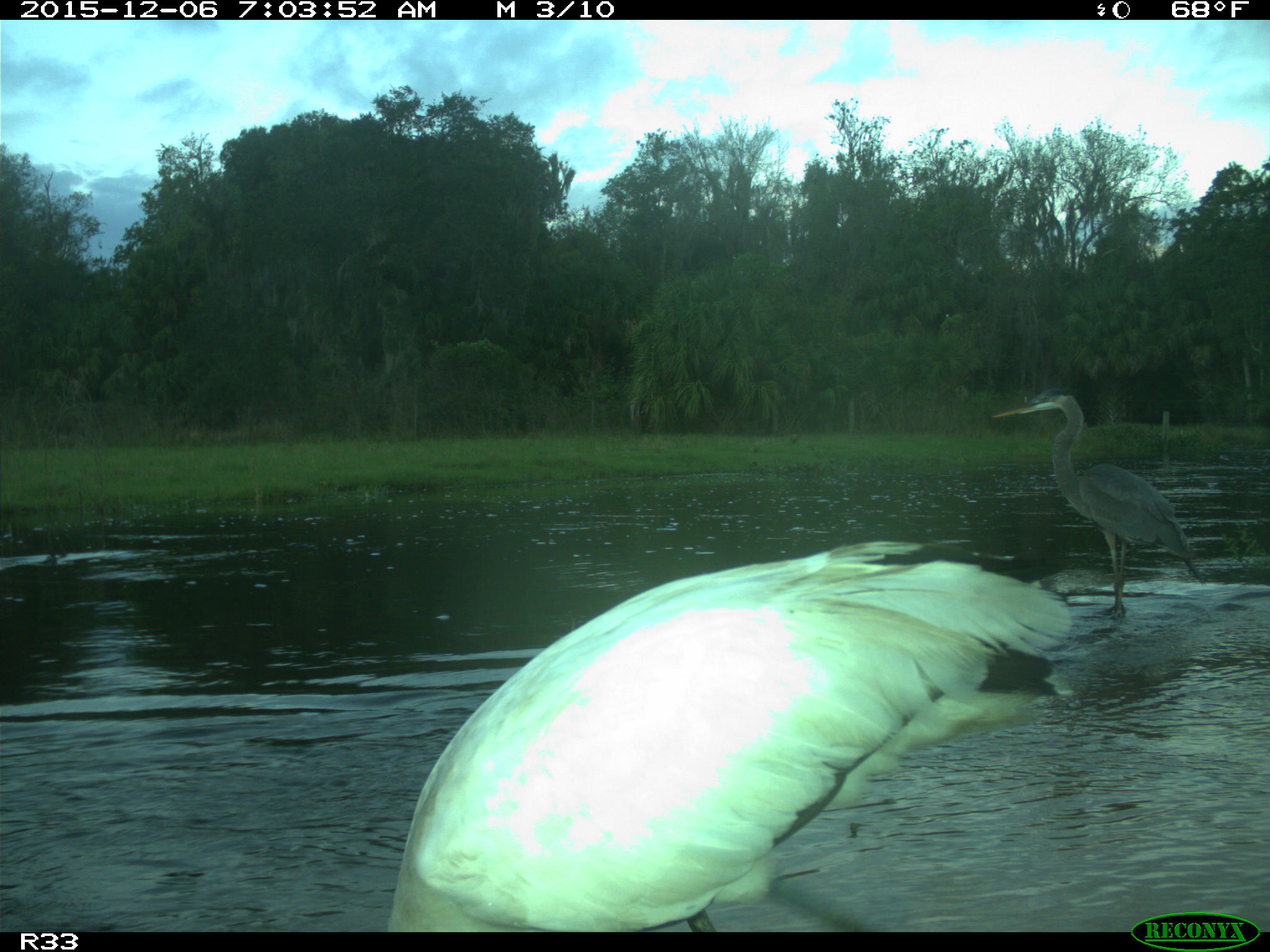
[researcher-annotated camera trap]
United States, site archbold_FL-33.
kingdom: Animalia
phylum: Chordata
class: Aves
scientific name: Aves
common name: birds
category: unidentified bird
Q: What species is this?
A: Unidentified bird (birds) (Aves).